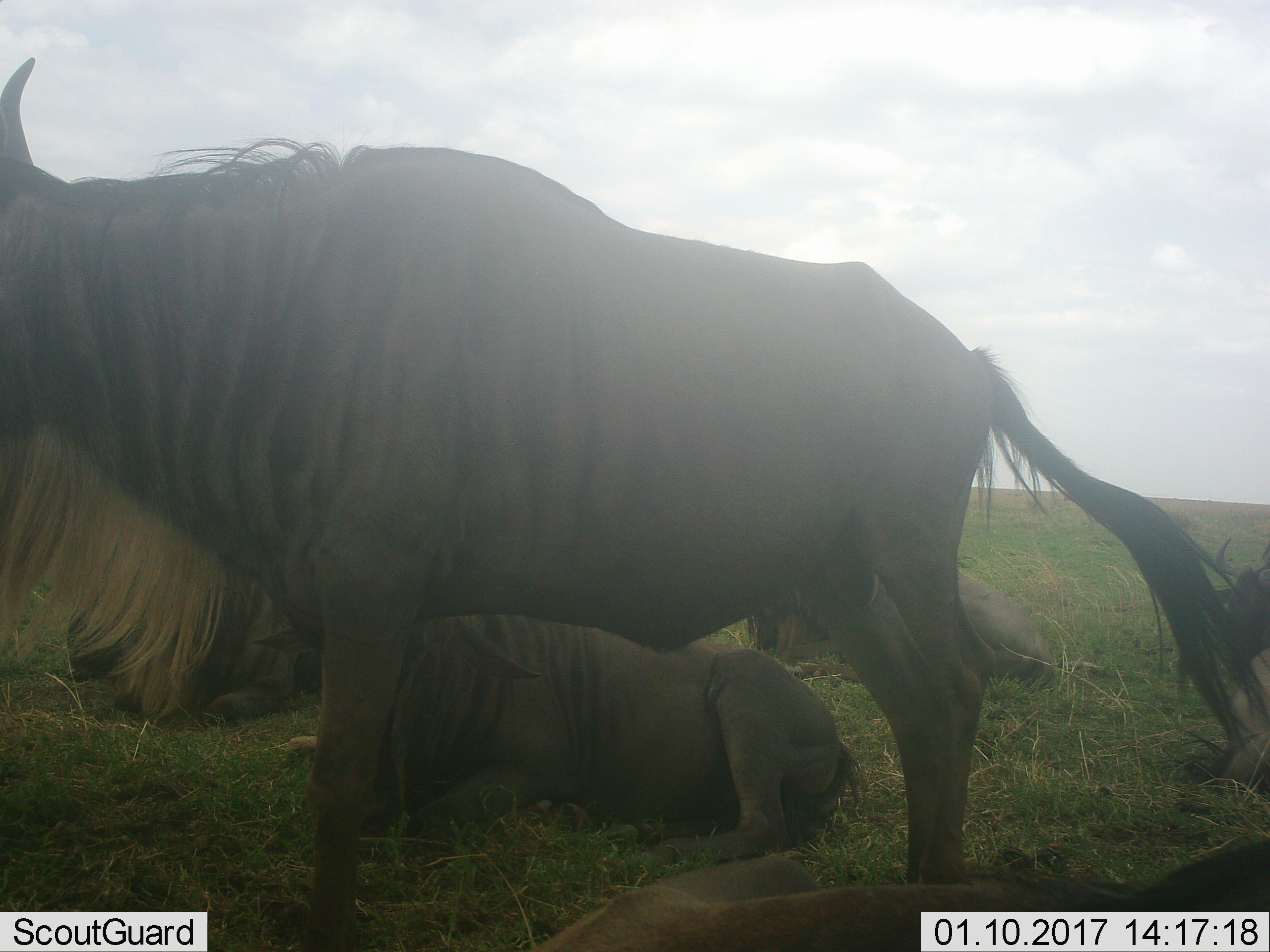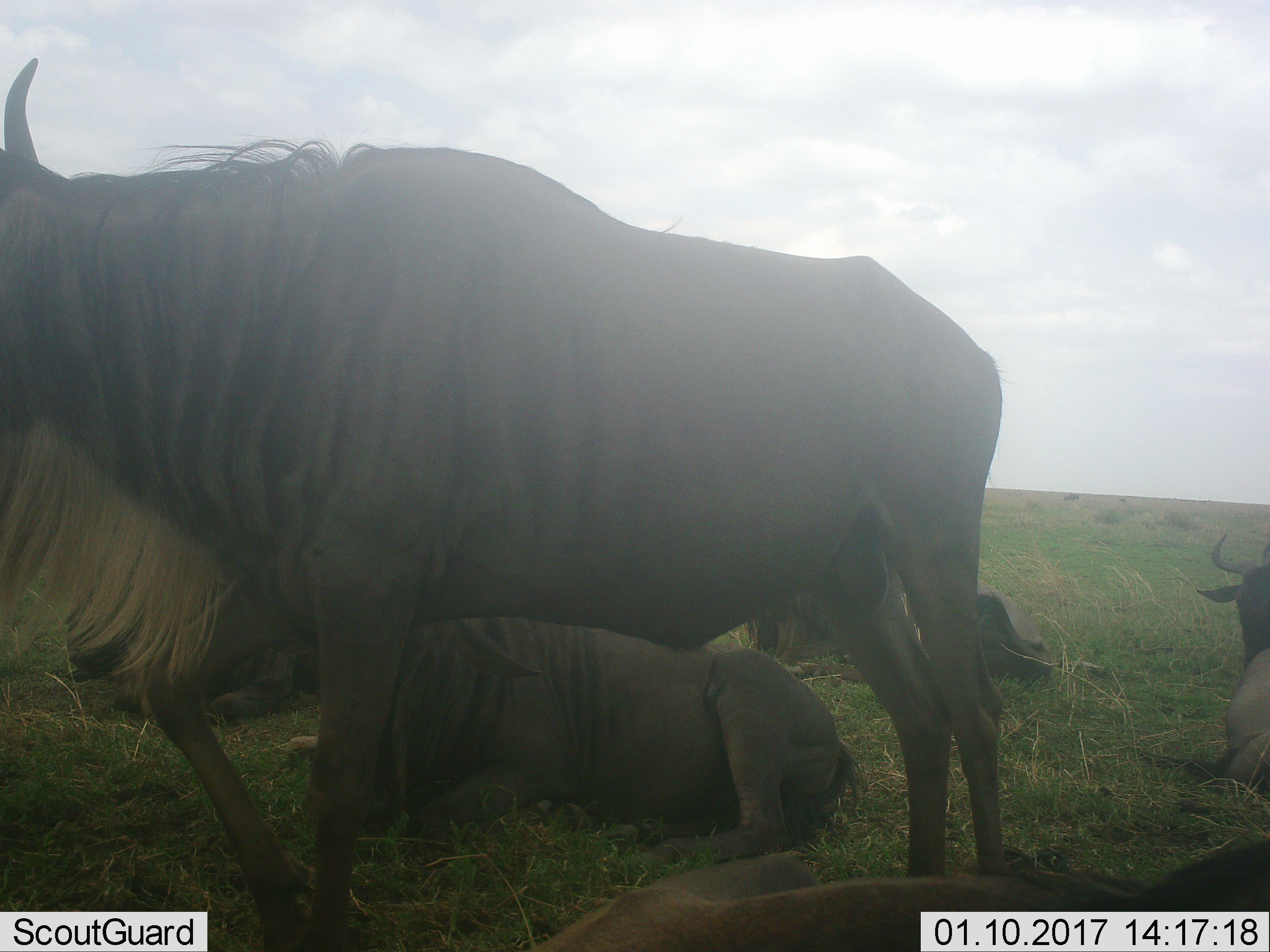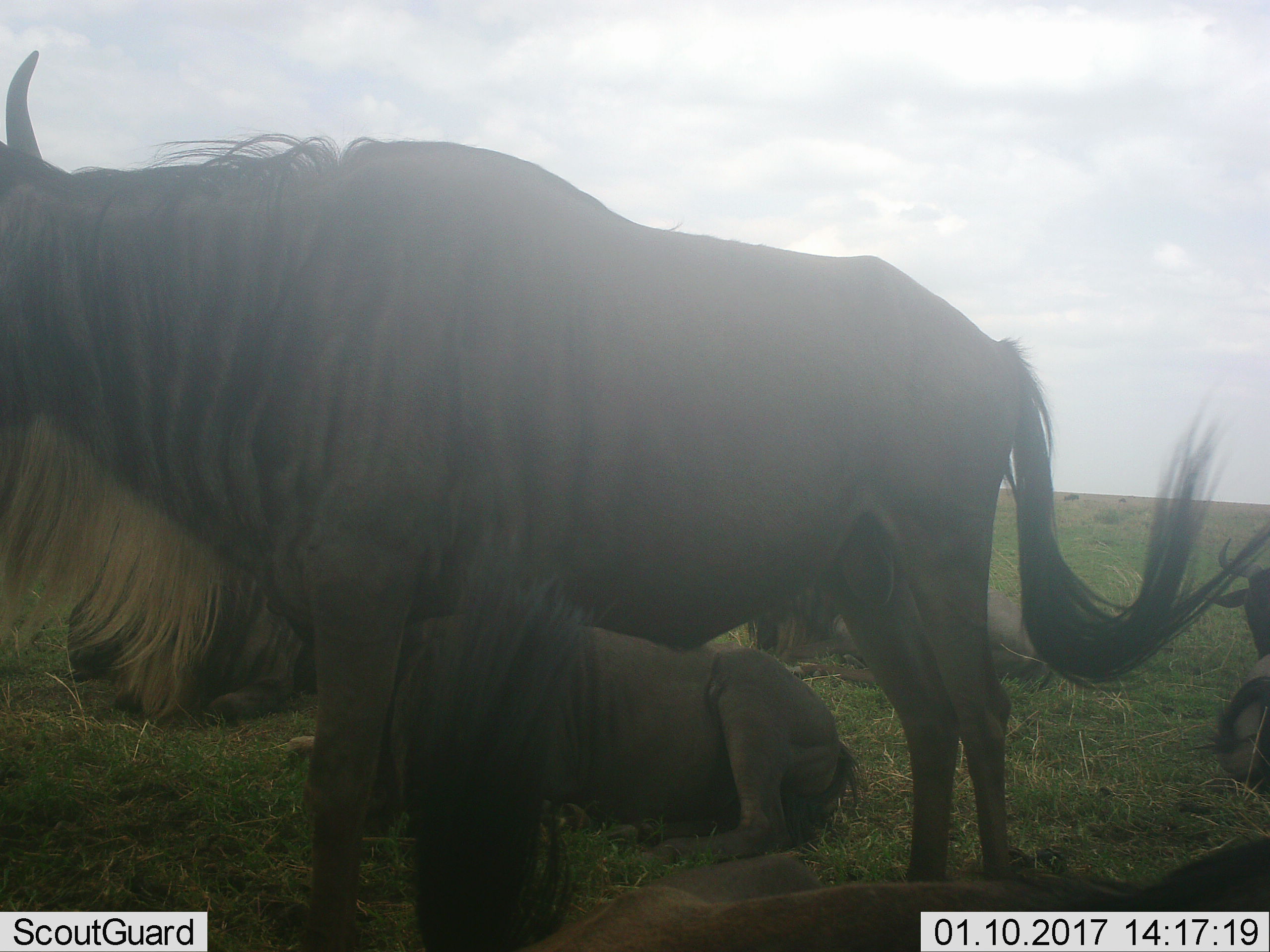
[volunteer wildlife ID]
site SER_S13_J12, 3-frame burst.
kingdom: Animalia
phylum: Chordata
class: Mammalia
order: Artiodactyla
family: Bovidae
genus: Connochaetes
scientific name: Connochaetes taurinus taurinus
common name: blue wildebeest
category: wildebeestblue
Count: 5.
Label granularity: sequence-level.